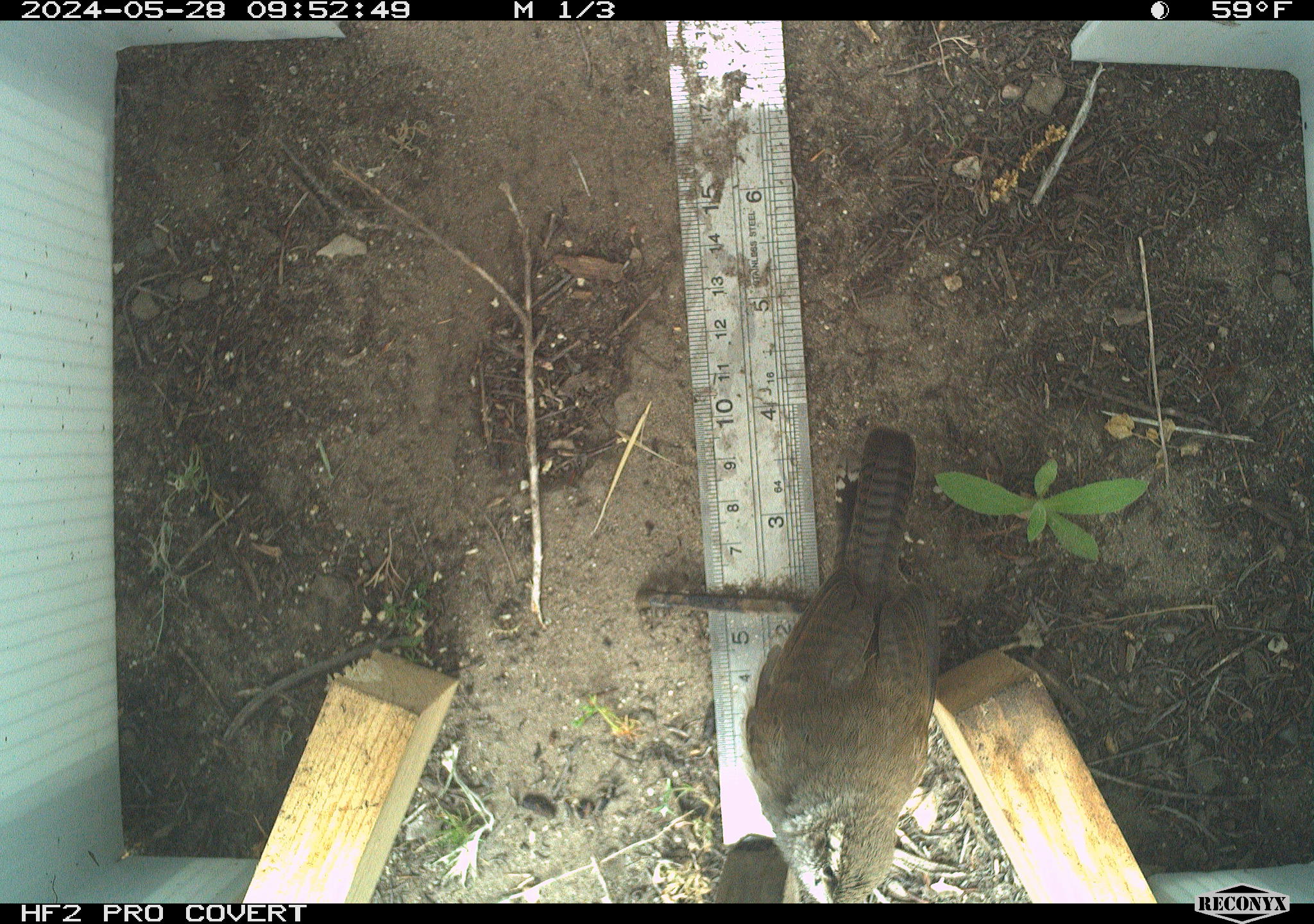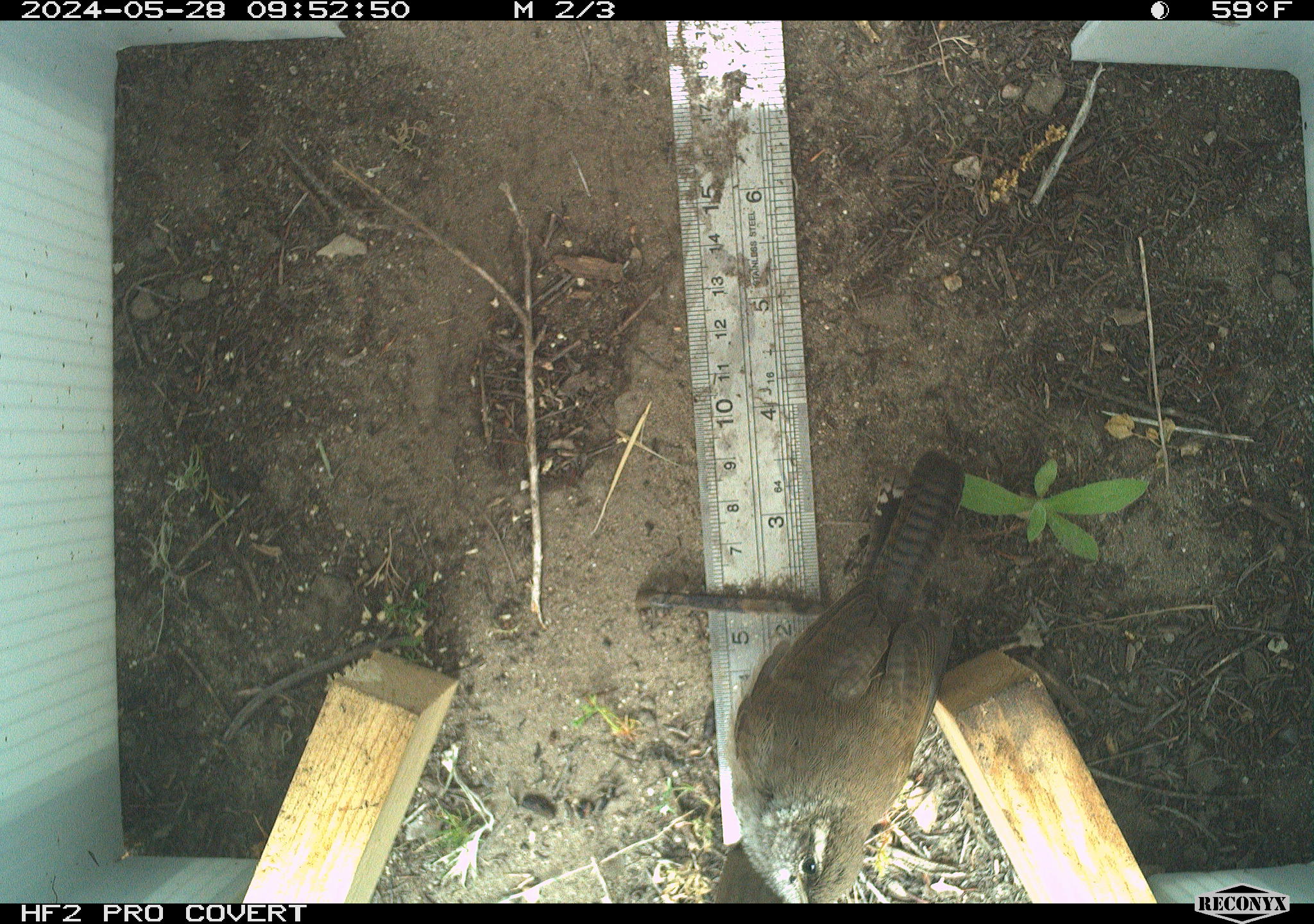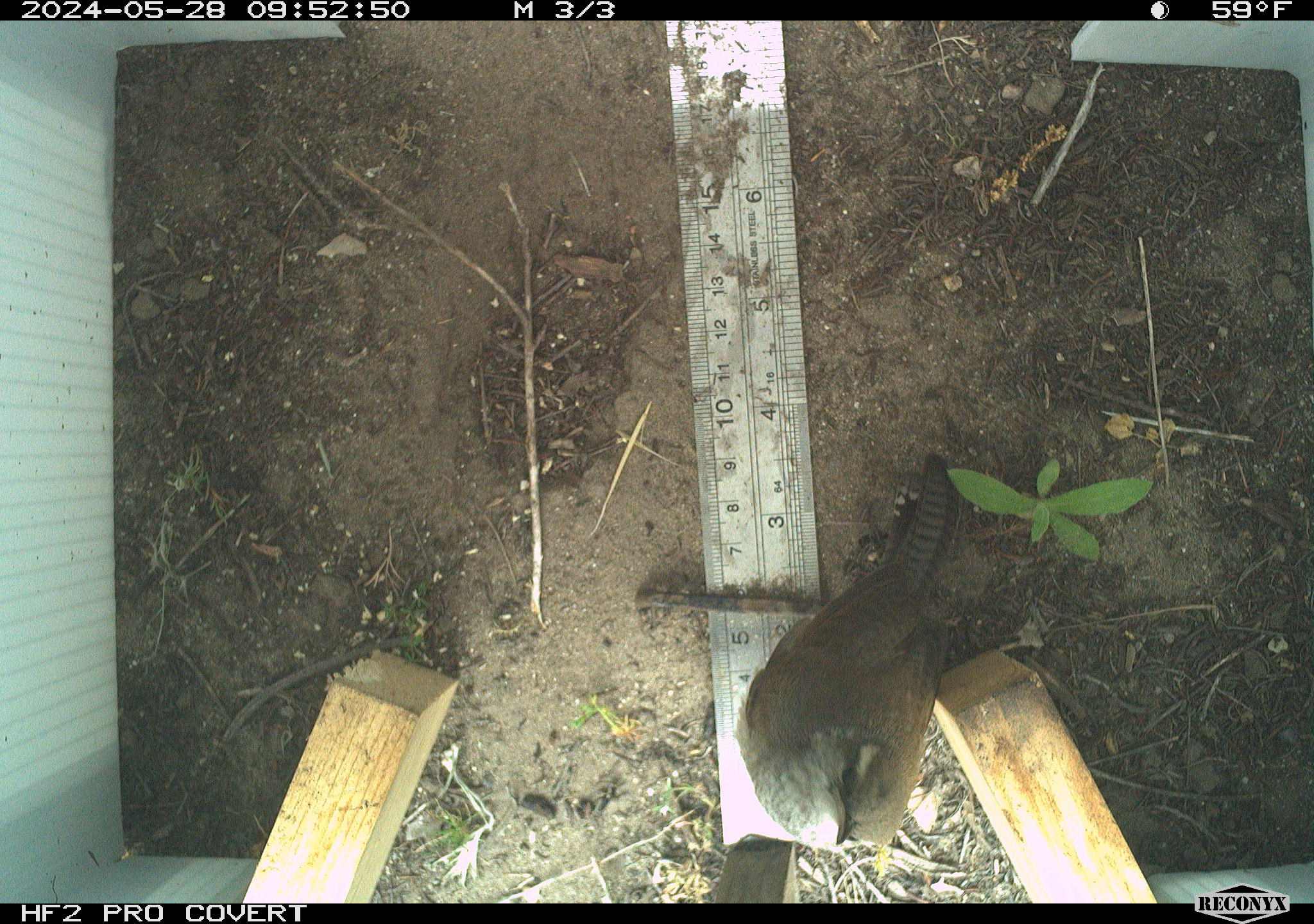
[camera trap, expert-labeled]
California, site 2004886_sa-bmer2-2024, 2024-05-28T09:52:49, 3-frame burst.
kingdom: Animalia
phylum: Chordata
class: Aves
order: Passeriformes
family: Troglodytidae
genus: Thryomanes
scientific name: Thryomanes bewickii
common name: bewick's wren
Bewick's wren (Thryomanes bewickii).